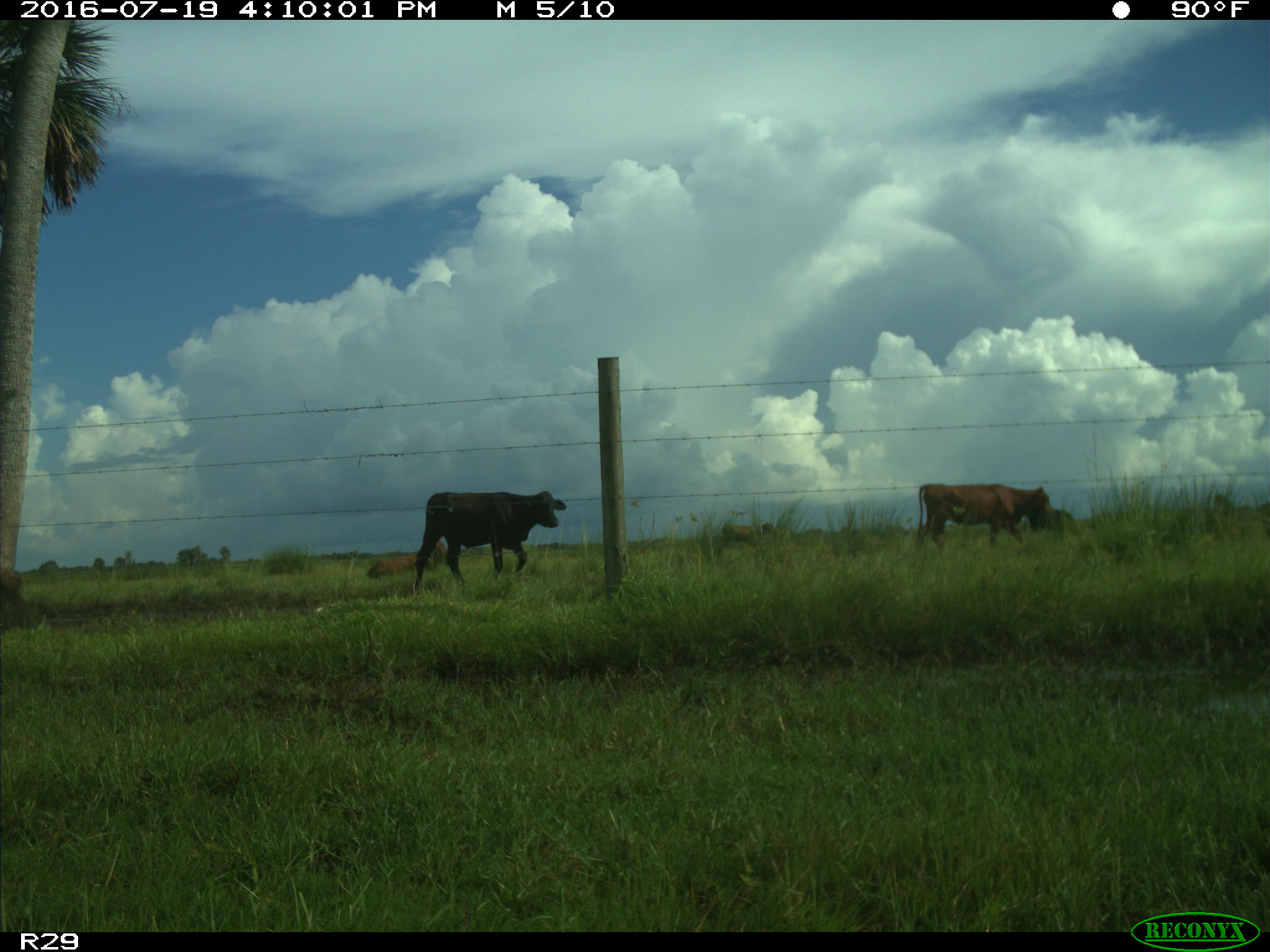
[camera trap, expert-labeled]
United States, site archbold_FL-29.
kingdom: Animalia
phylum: Chordata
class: Mammalia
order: Artiodactyla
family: Bovidae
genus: Bos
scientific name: Bos taurus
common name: domestic cow